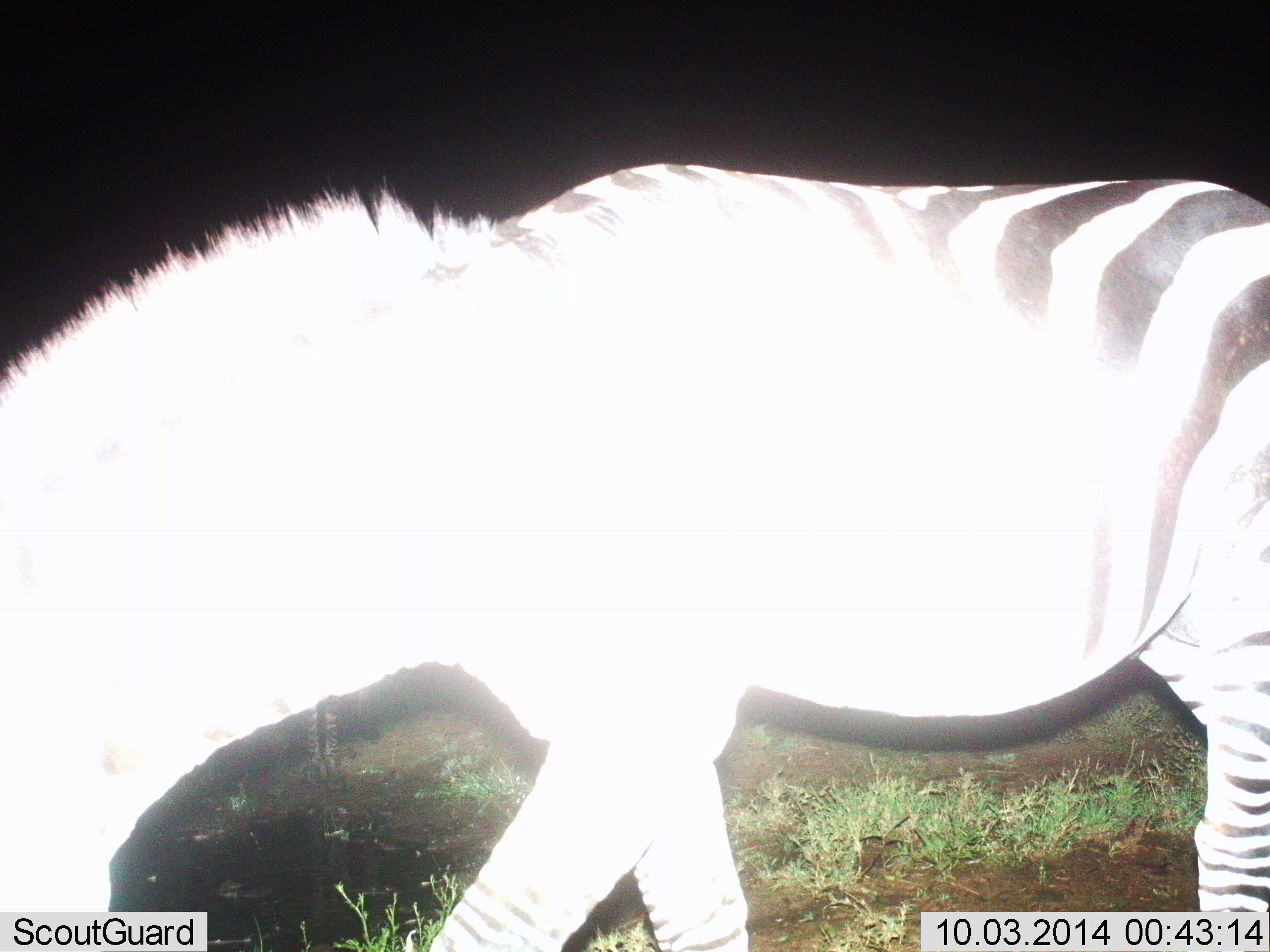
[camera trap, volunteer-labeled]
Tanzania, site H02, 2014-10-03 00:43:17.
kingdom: Animalia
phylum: Chordata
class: Mammalia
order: Perissodactyla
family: Equidae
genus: Equus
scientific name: Equus quagga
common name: plains zebra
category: zebra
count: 1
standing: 40%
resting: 0%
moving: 10%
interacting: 0%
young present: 0%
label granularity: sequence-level